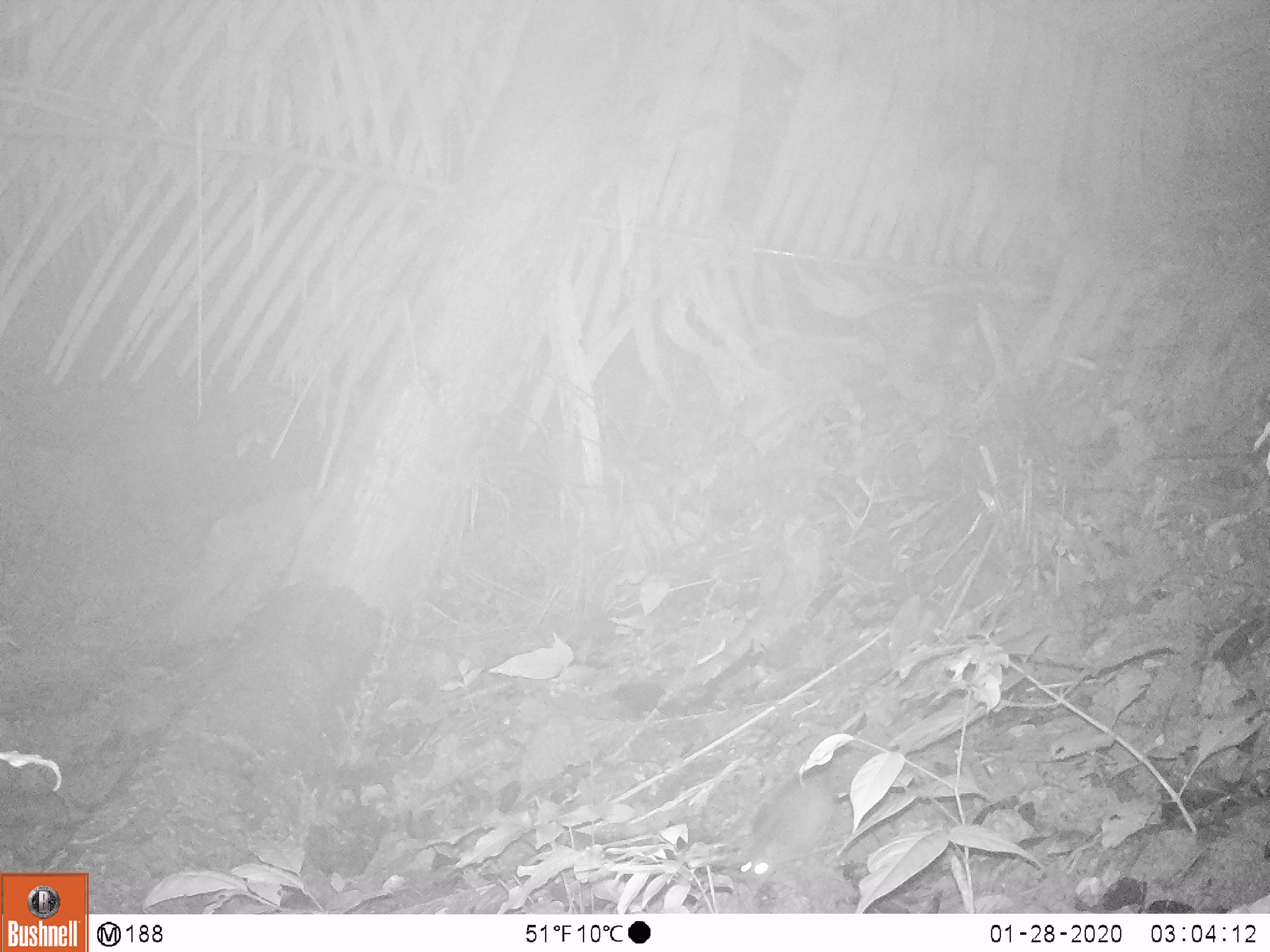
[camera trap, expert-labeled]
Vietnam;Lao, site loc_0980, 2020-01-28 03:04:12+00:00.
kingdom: Animalia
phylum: Chordata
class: Mammalia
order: Rodentia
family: Muridae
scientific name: Muridae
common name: old-world mice and rats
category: unidentified murid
Unidentified murid (old-world mice and rats) (Muridae). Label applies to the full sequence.